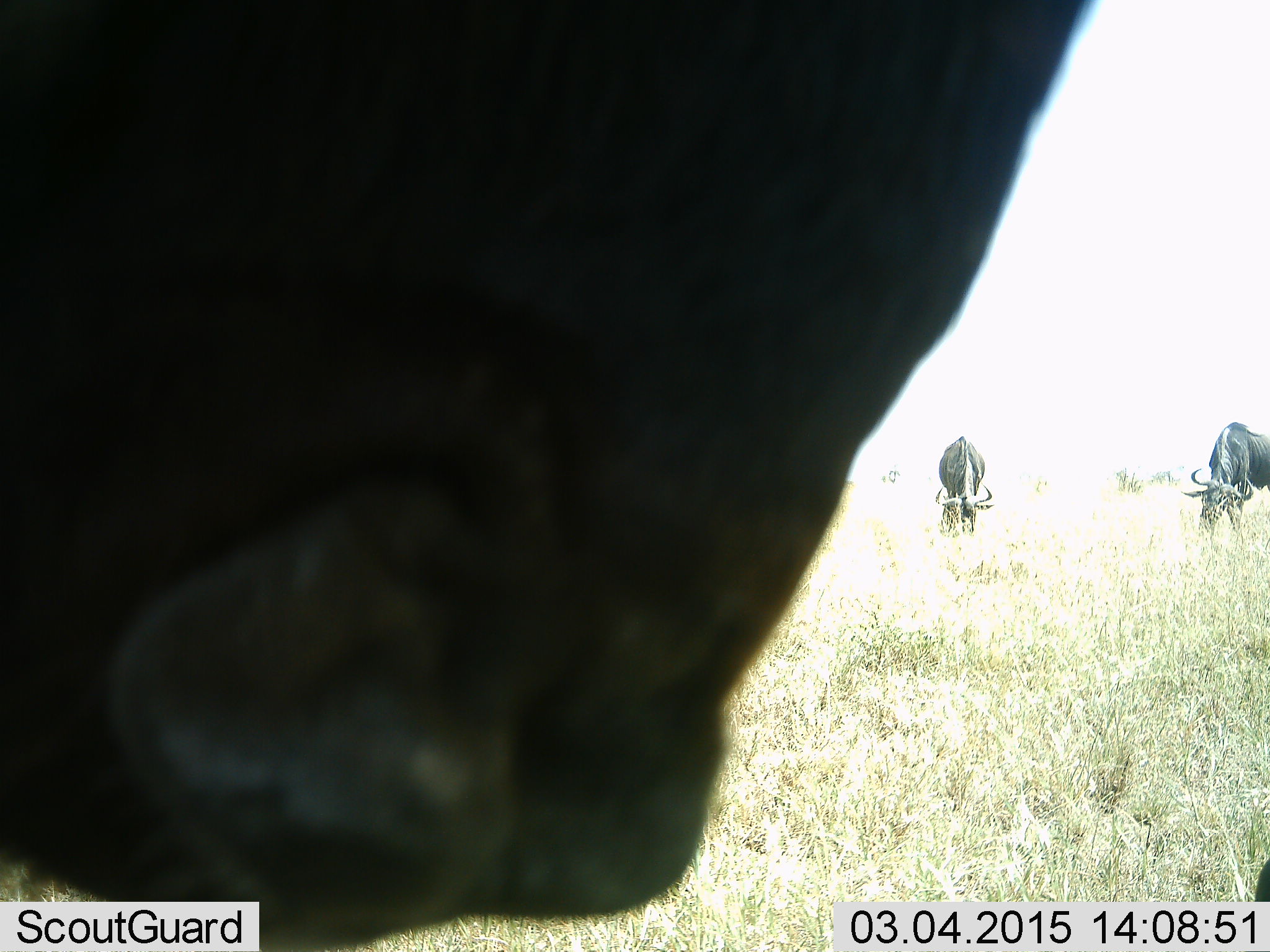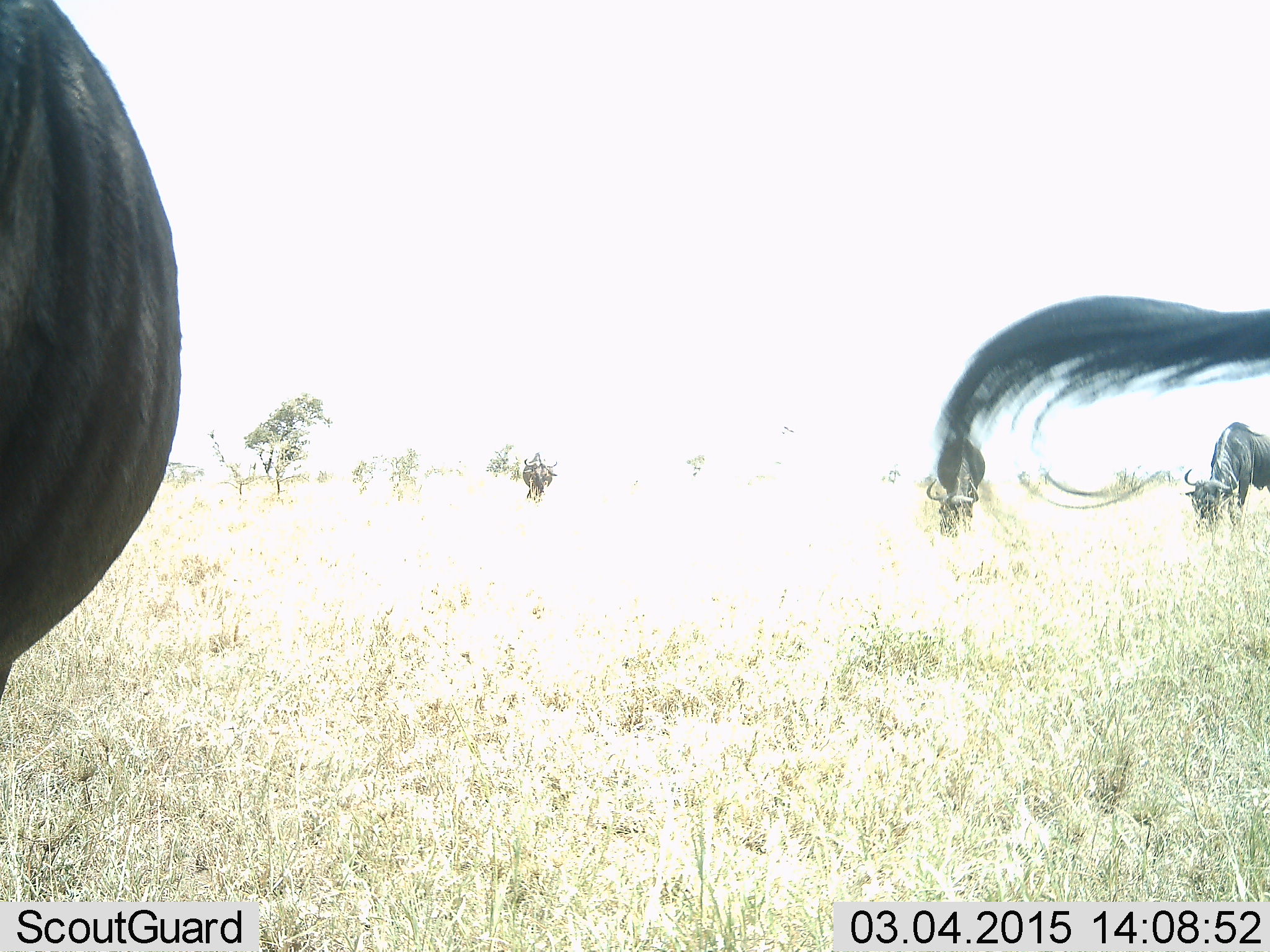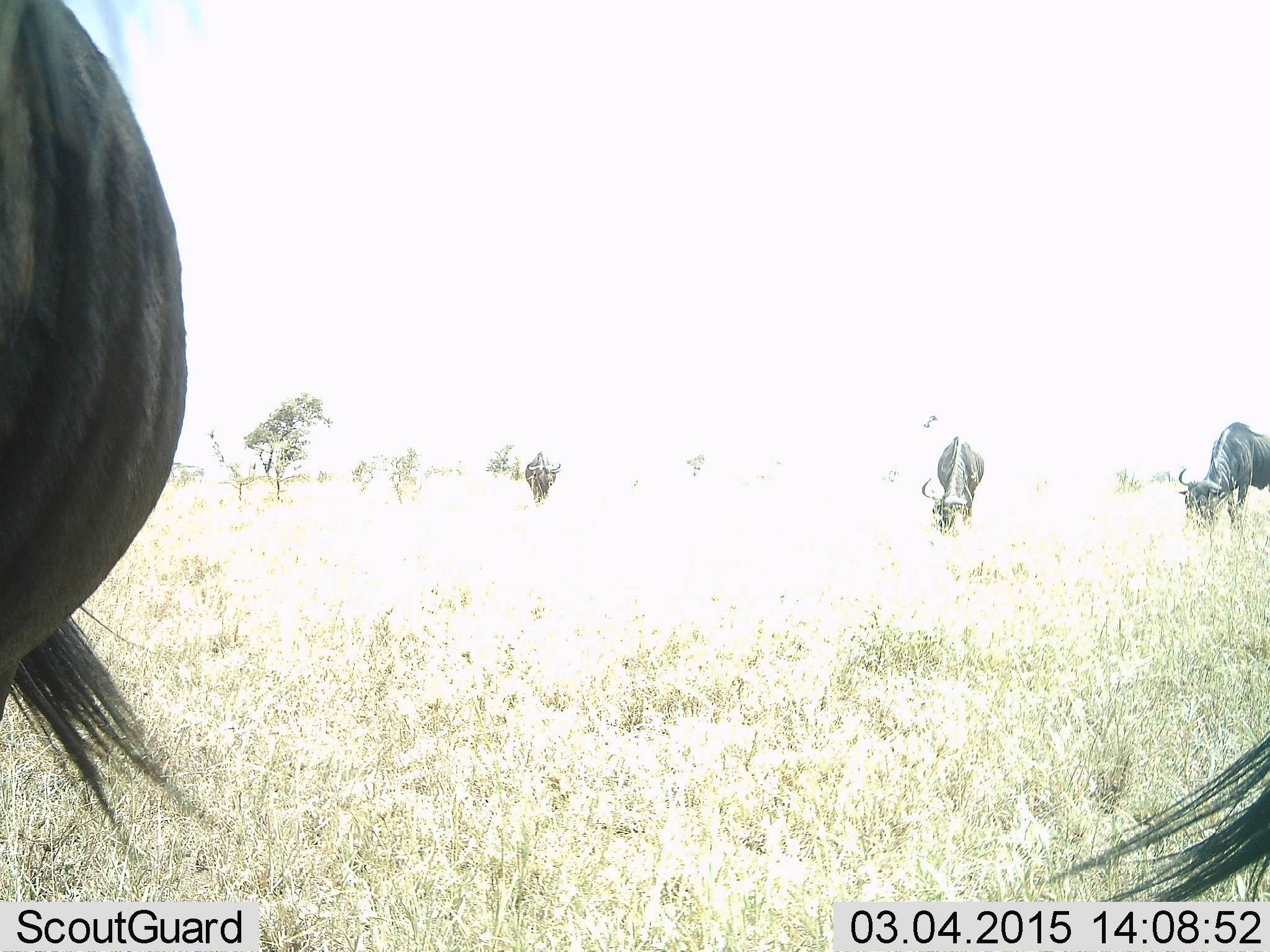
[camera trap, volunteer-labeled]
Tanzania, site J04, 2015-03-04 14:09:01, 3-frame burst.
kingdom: Animalia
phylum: Chordata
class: Mammalia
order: Artiodactyla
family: Bovidae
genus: Connochaetes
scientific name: Connochaetes taurinus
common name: blue wildebeest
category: wildebeest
Wildebeest (blue wildebeest) (Connochaetes taurinus), count 5. Behavior (volunteer vote fractions): standing 60%, resting 0%, moving 20%, interacting 0%. Young present (vote fraction): 0%. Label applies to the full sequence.